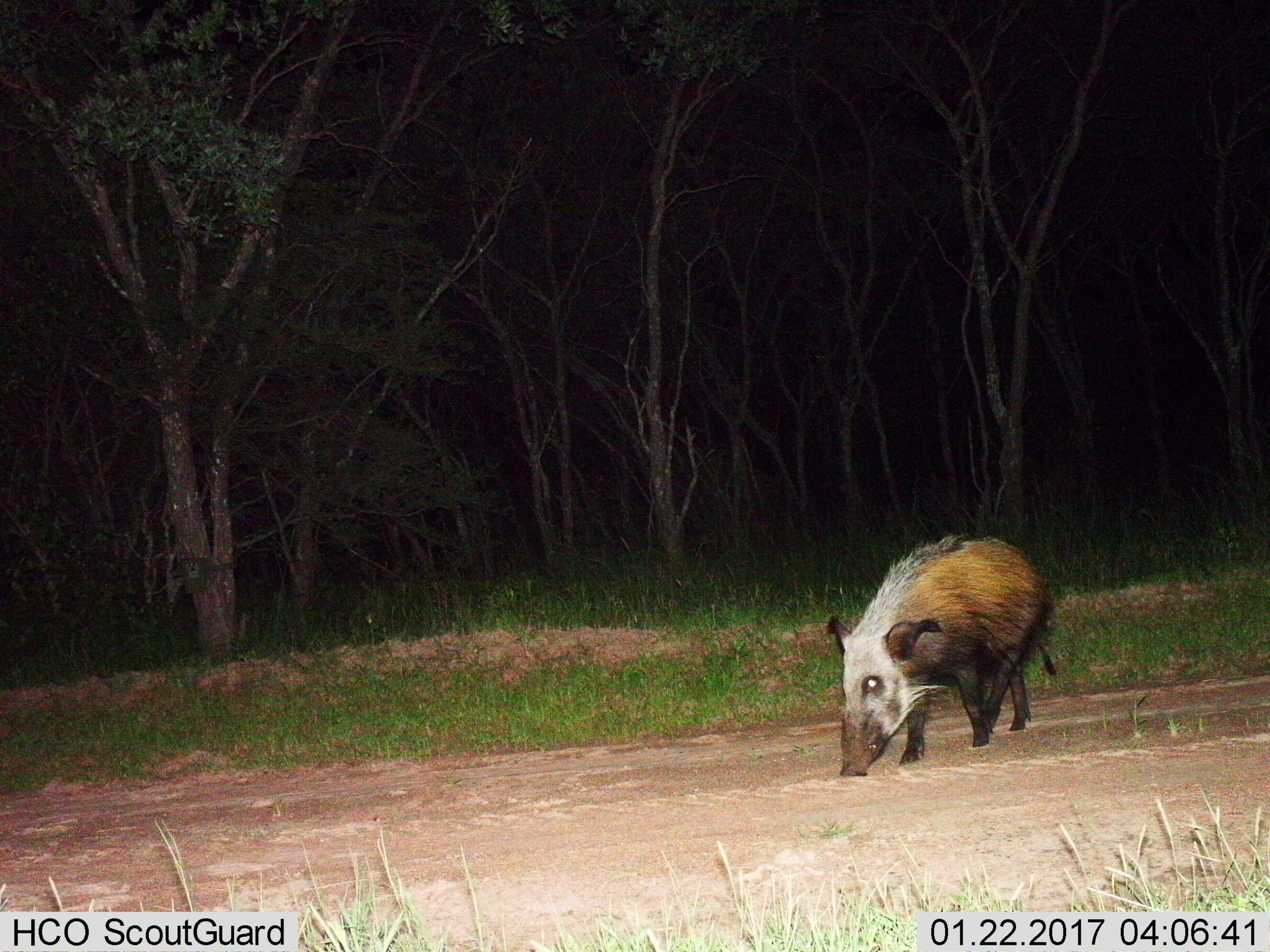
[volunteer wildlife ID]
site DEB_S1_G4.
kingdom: Animalia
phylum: Chordata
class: Mammalia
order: Artiodactyla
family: Suidae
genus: Potamochoerus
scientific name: Potamochoerus larvatus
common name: bushpig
Bushpig (Potamochoerus larvatus), count 1. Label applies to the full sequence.